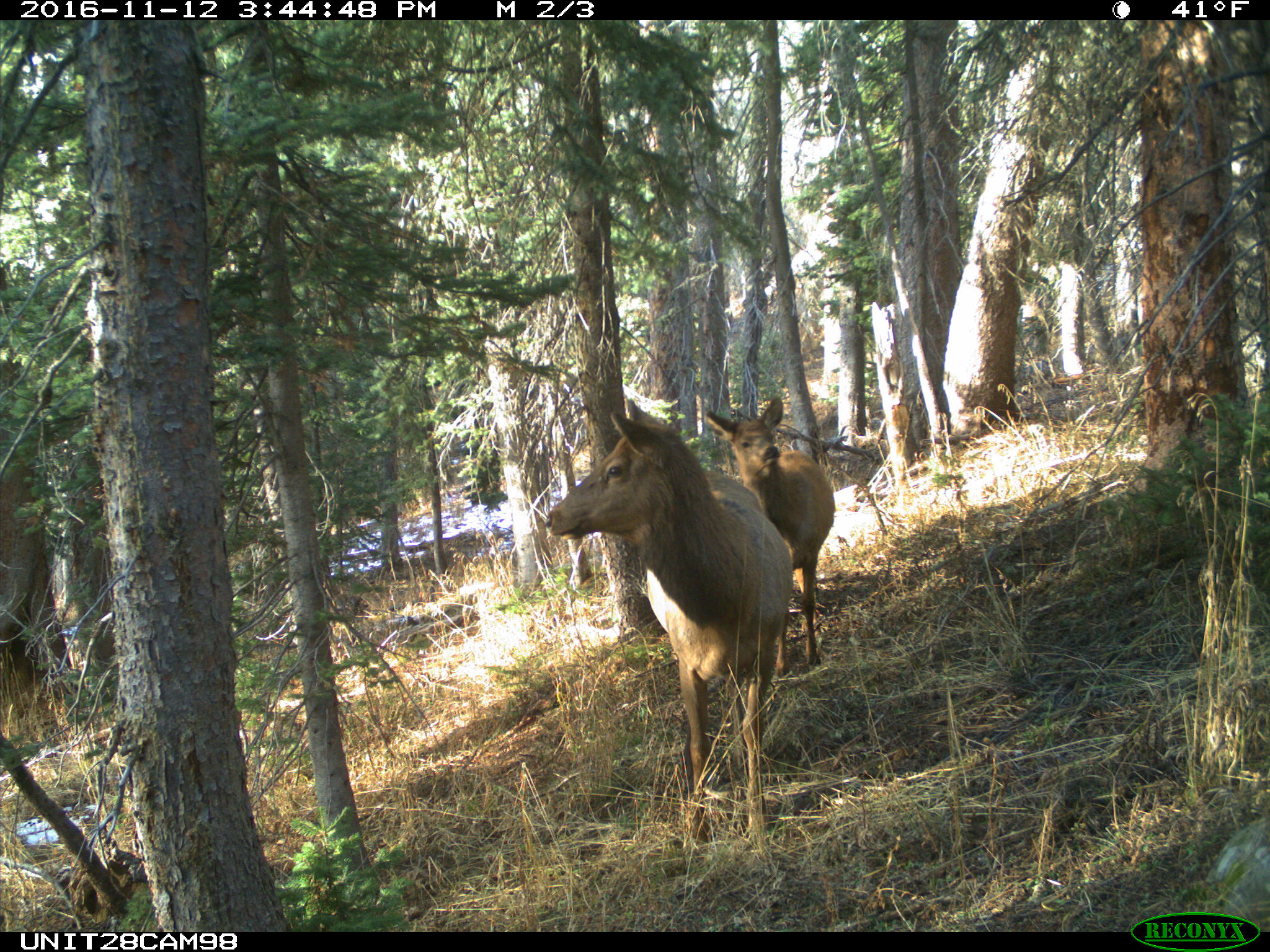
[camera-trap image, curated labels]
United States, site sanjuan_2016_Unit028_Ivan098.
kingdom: Animalia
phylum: Chordata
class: Mammalia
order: Artiodactyla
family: Cervidae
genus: Cervus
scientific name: Cervus elaphus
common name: red deer